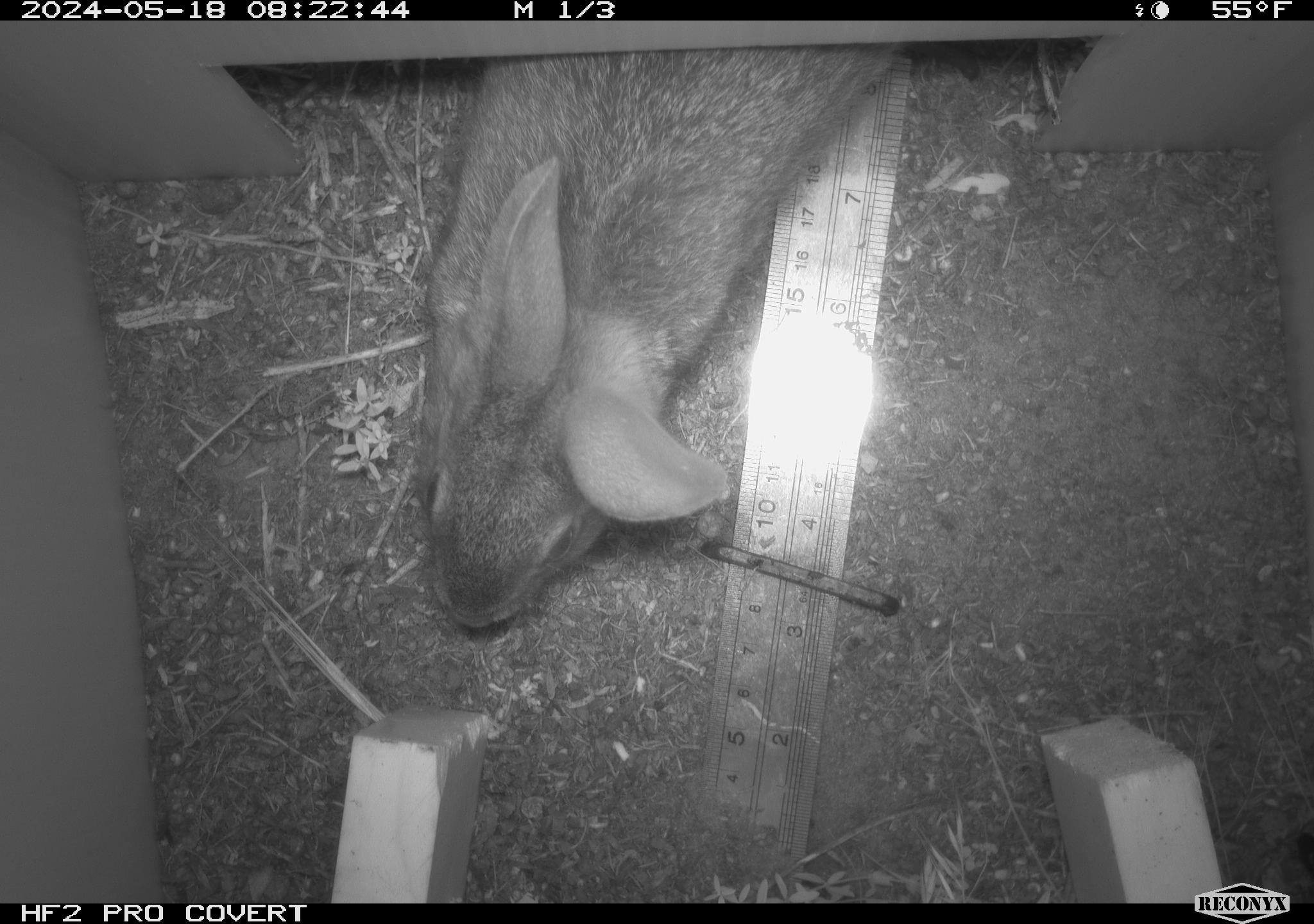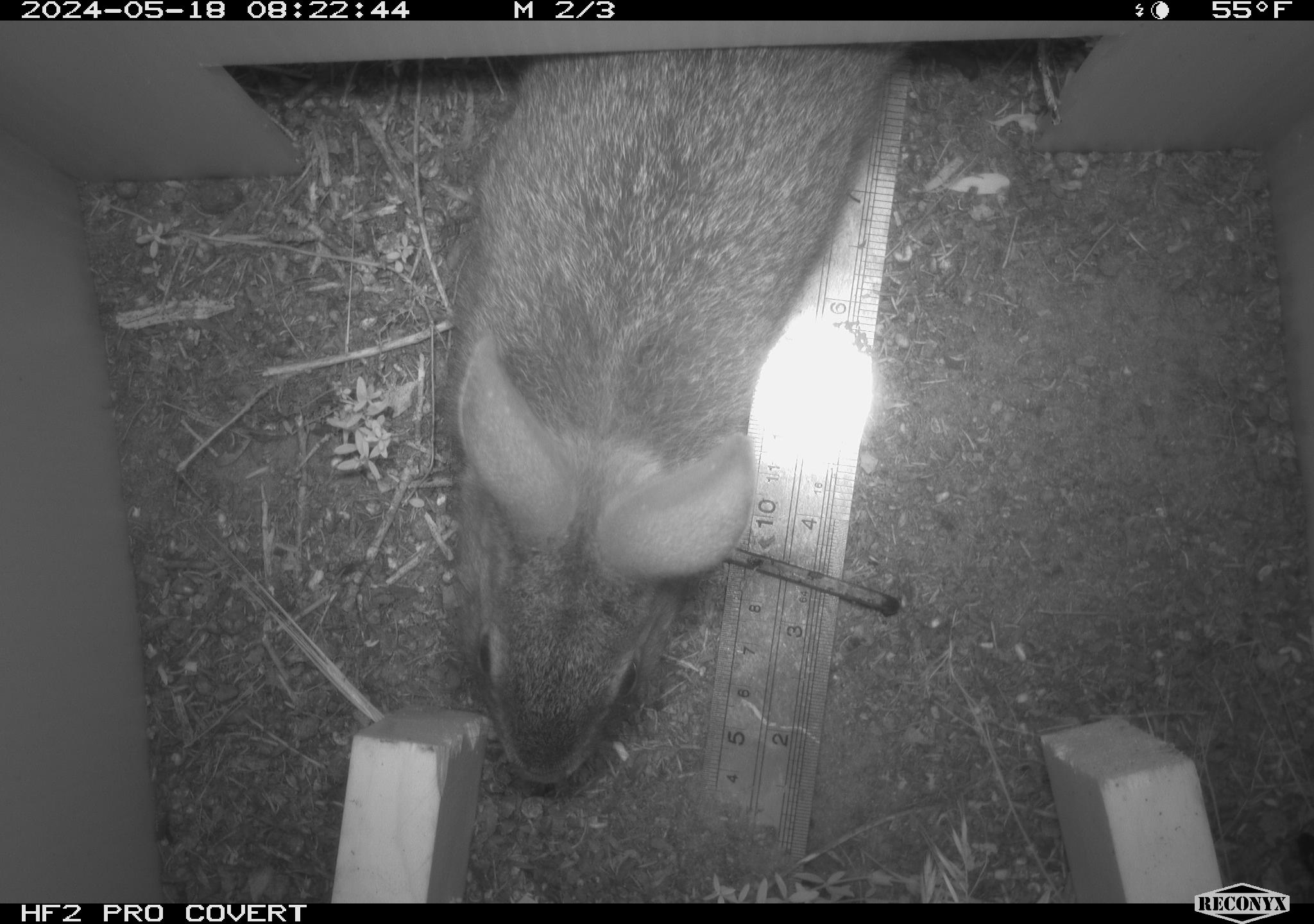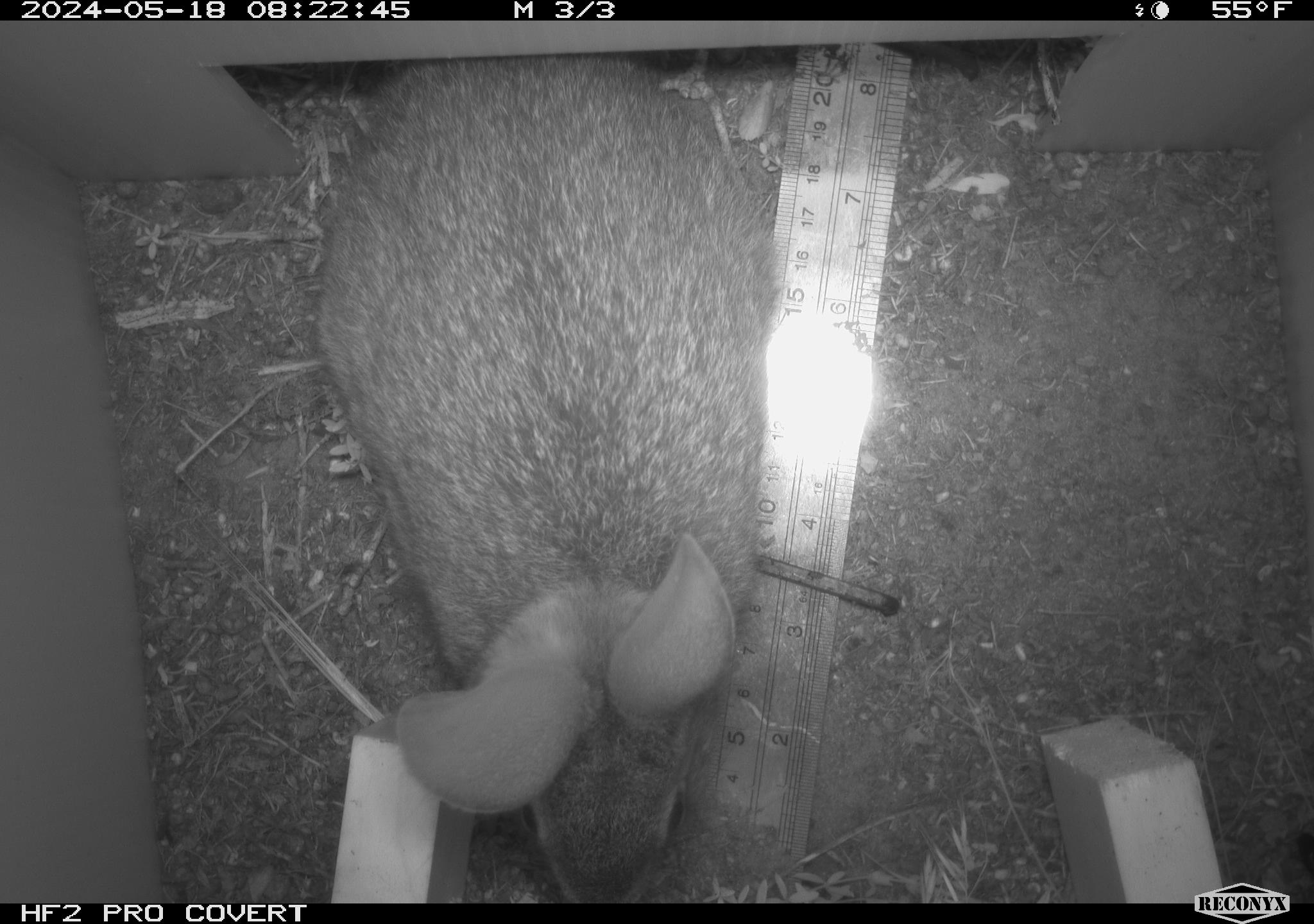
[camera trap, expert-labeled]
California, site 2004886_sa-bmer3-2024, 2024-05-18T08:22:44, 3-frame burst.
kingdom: Animalia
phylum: Chordata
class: Mammalia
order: Lagomorpha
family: Leporidae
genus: Sylvilagus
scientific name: Sylvilagus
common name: cottontail rabbits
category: sylvilagus species